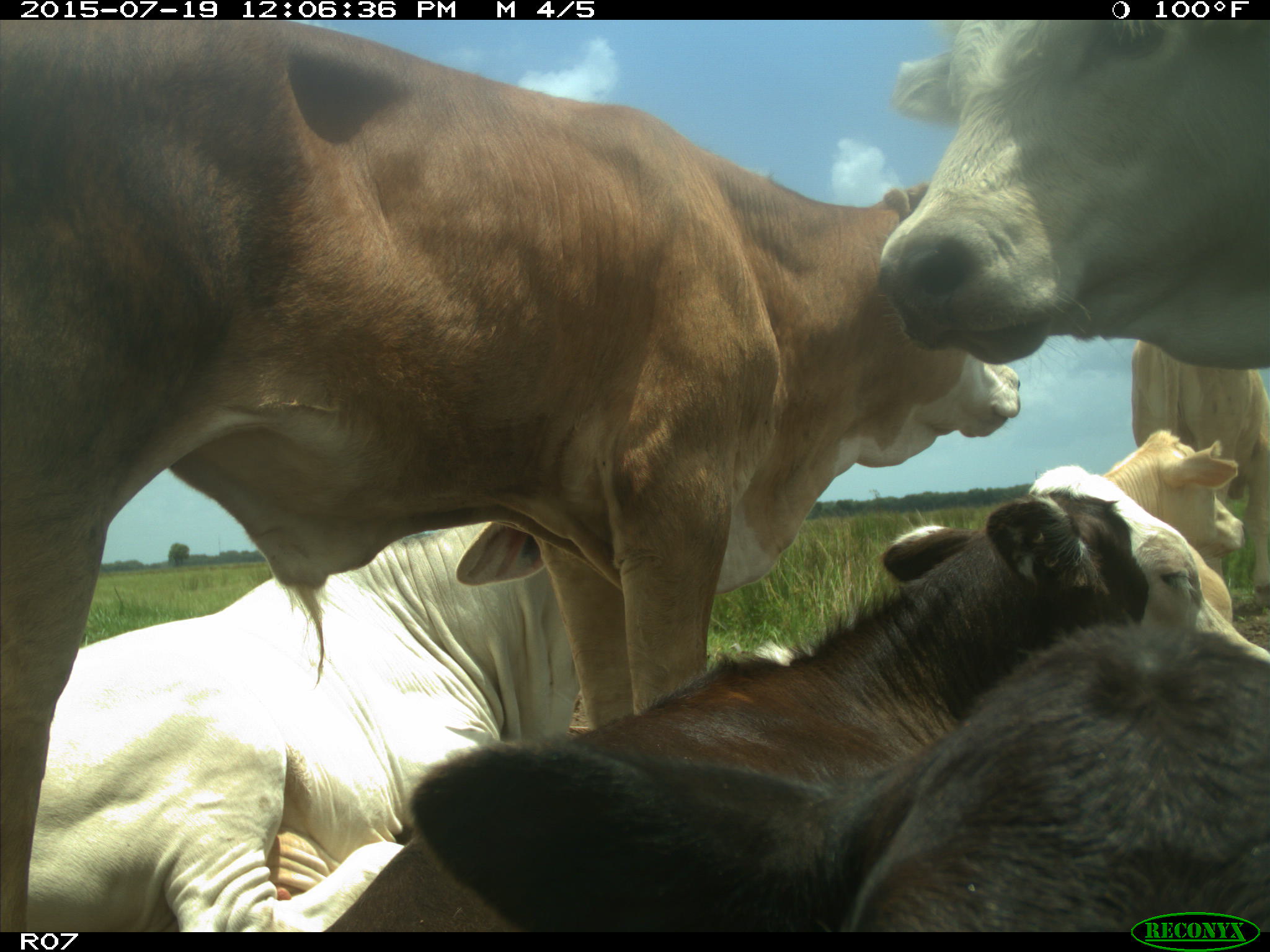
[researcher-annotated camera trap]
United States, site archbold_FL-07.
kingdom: Animalia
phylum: Chordata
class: Mammalia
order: Artiodactyla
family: Bovidae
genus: Bos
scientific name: Bos taurus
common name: domestic cow